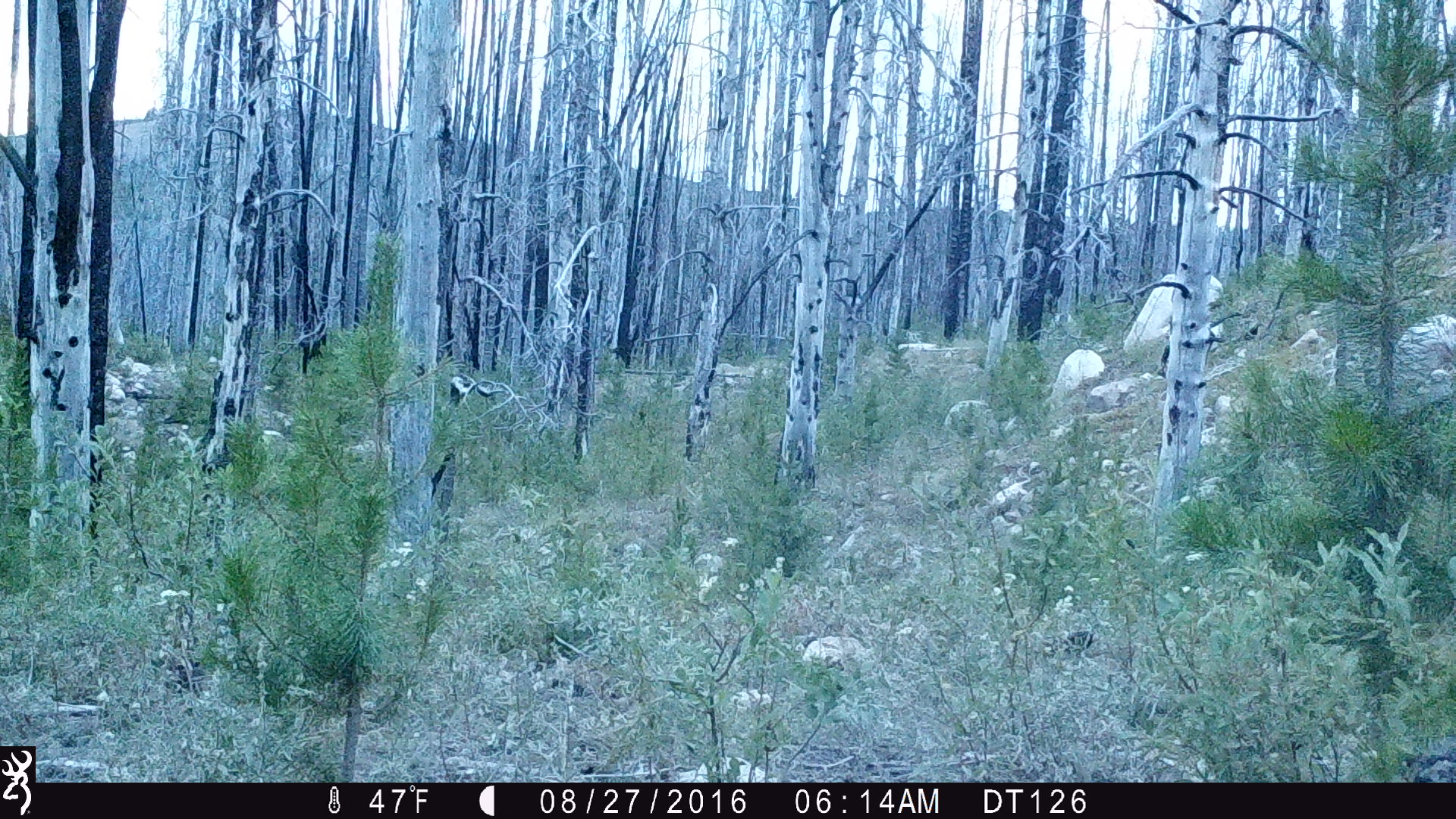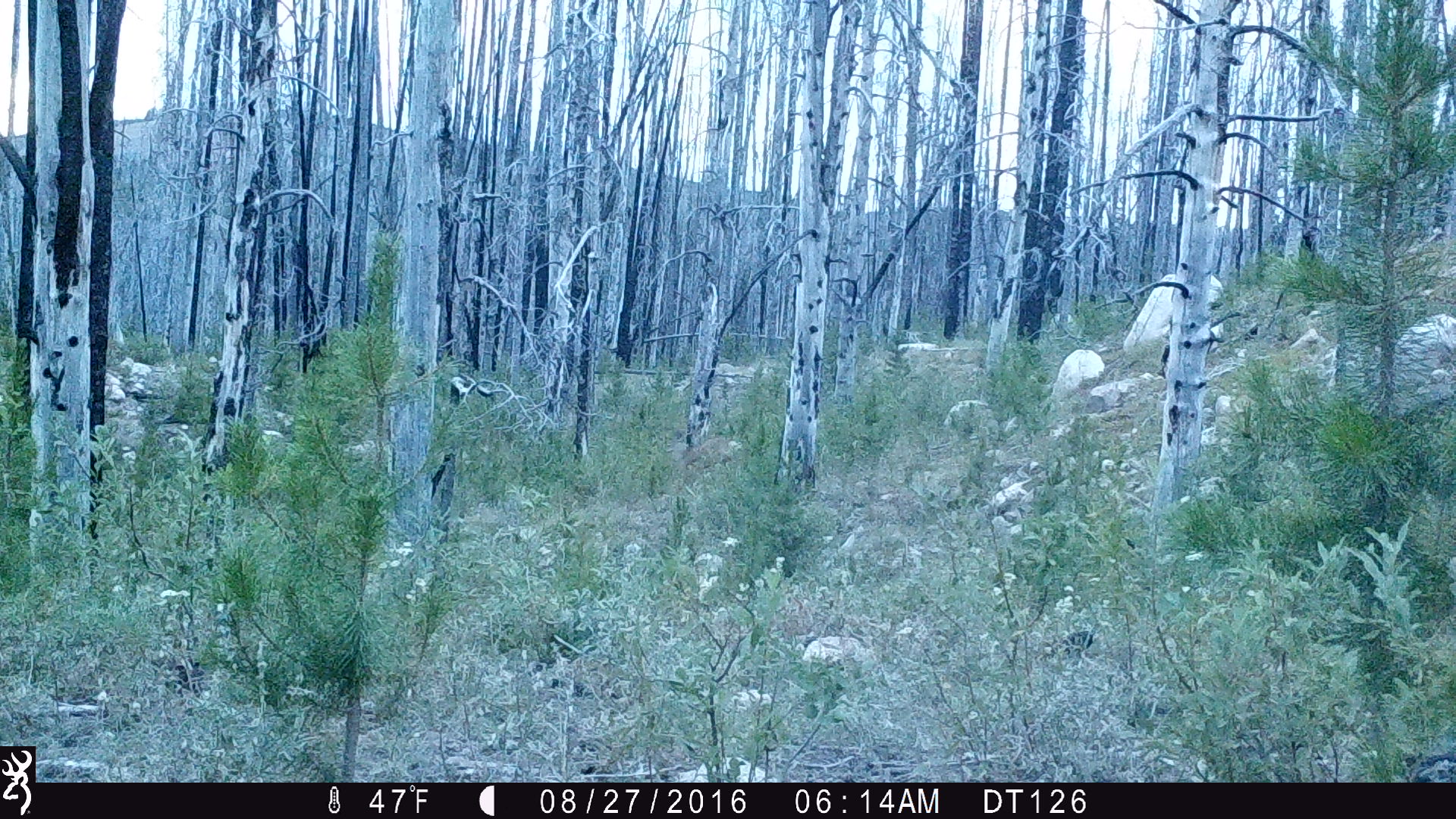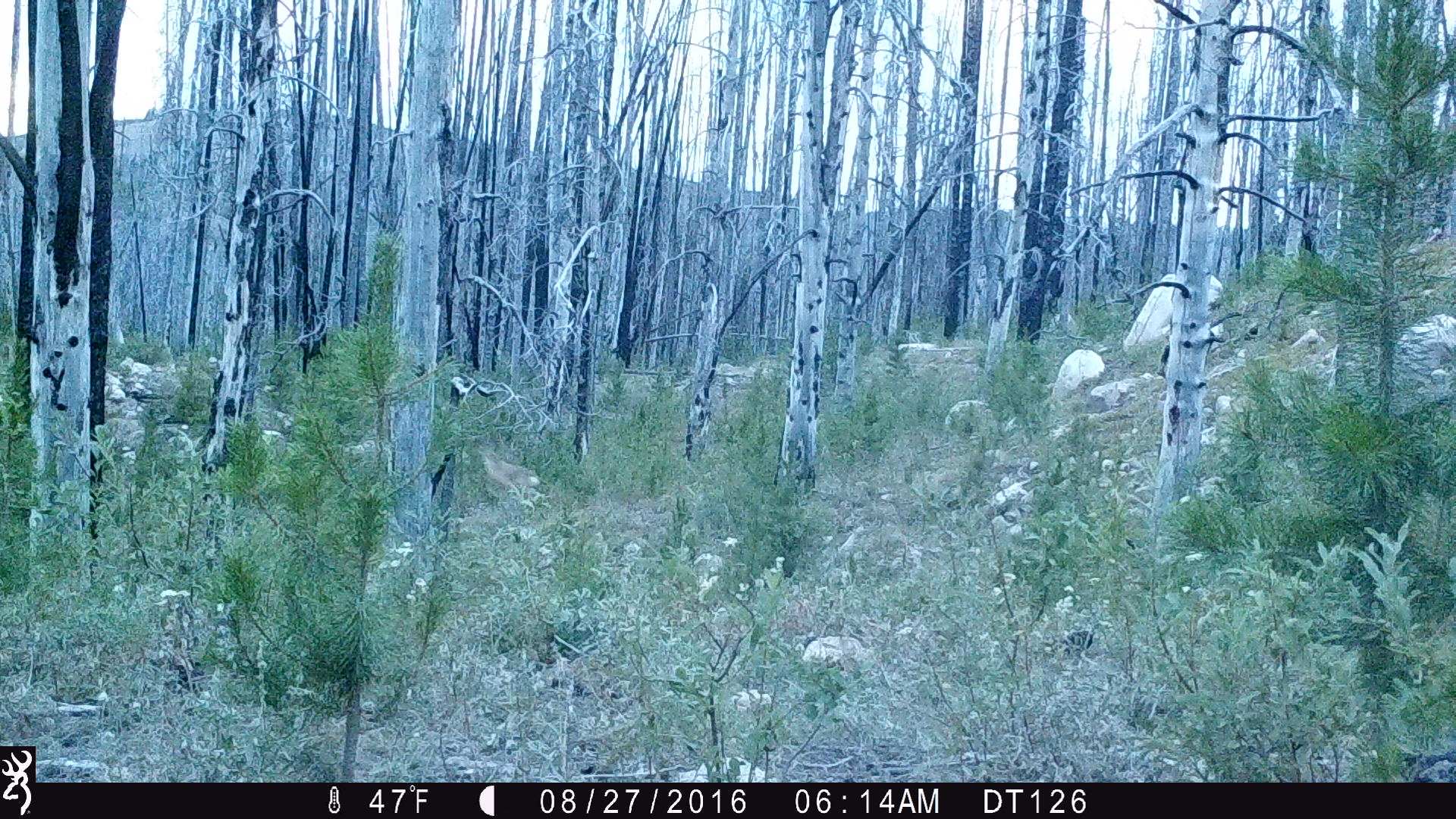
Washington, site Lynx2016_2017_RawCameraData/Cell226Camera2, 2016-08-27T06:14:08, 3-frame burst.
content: unidentified animal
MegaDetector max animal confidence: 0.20